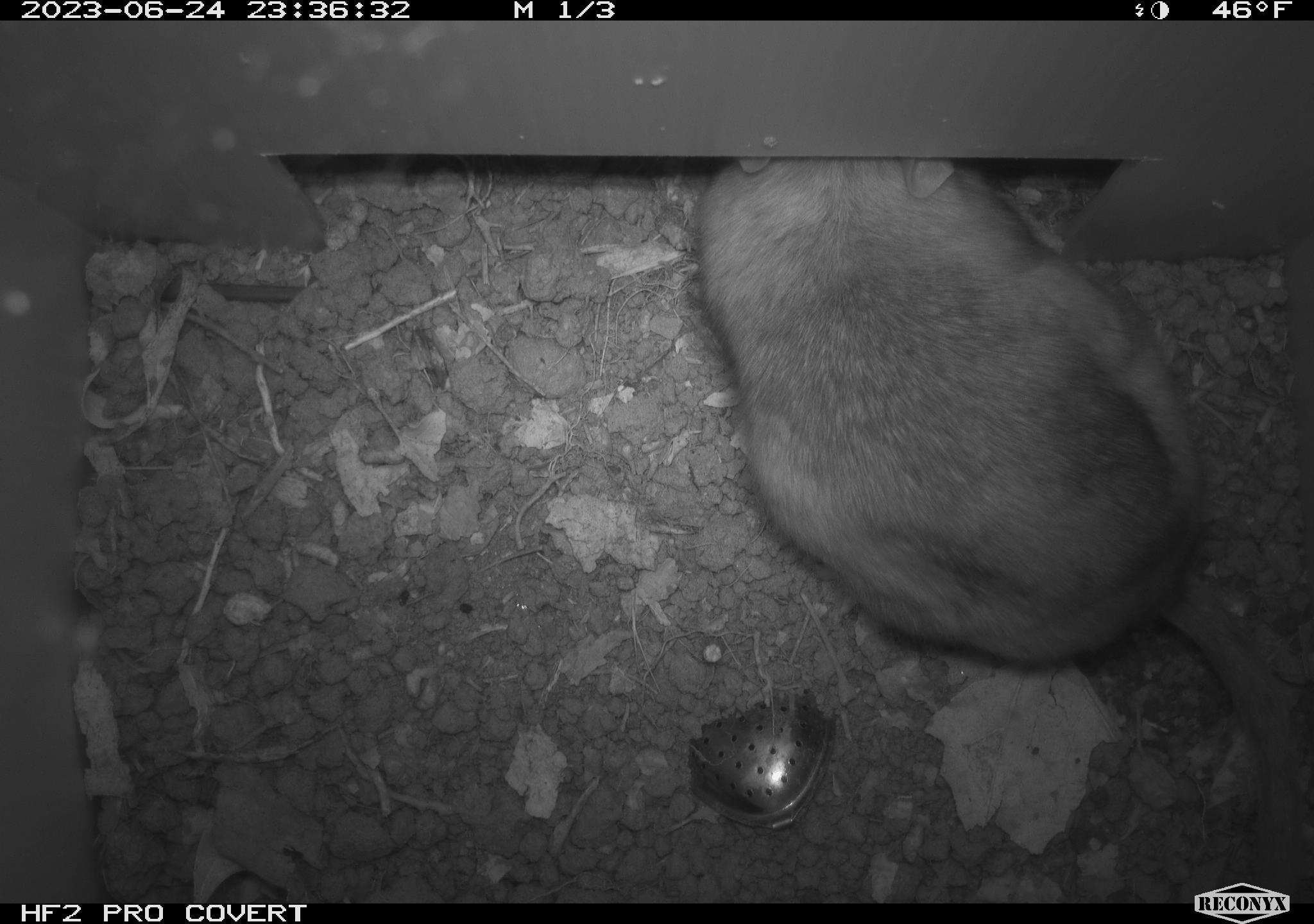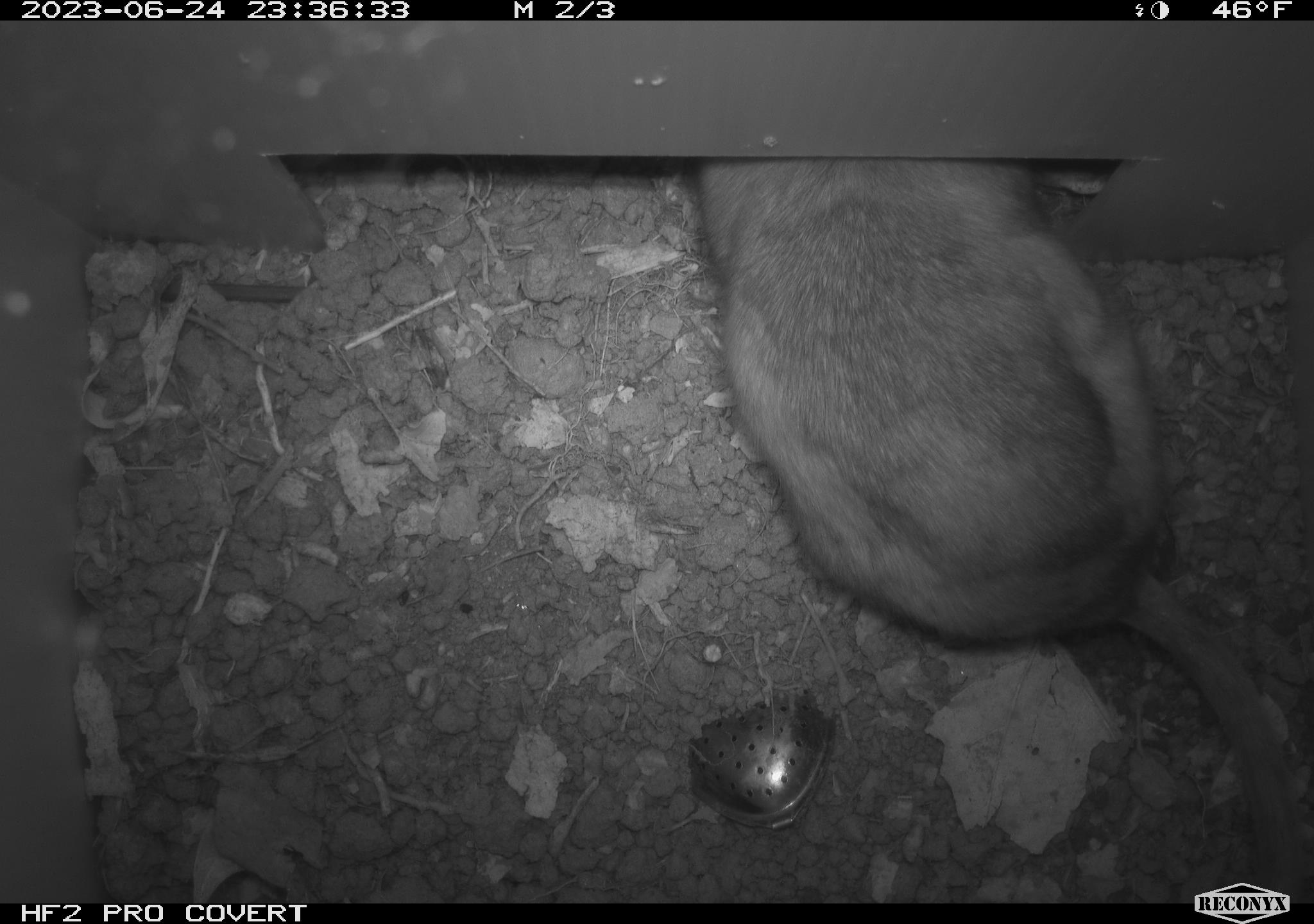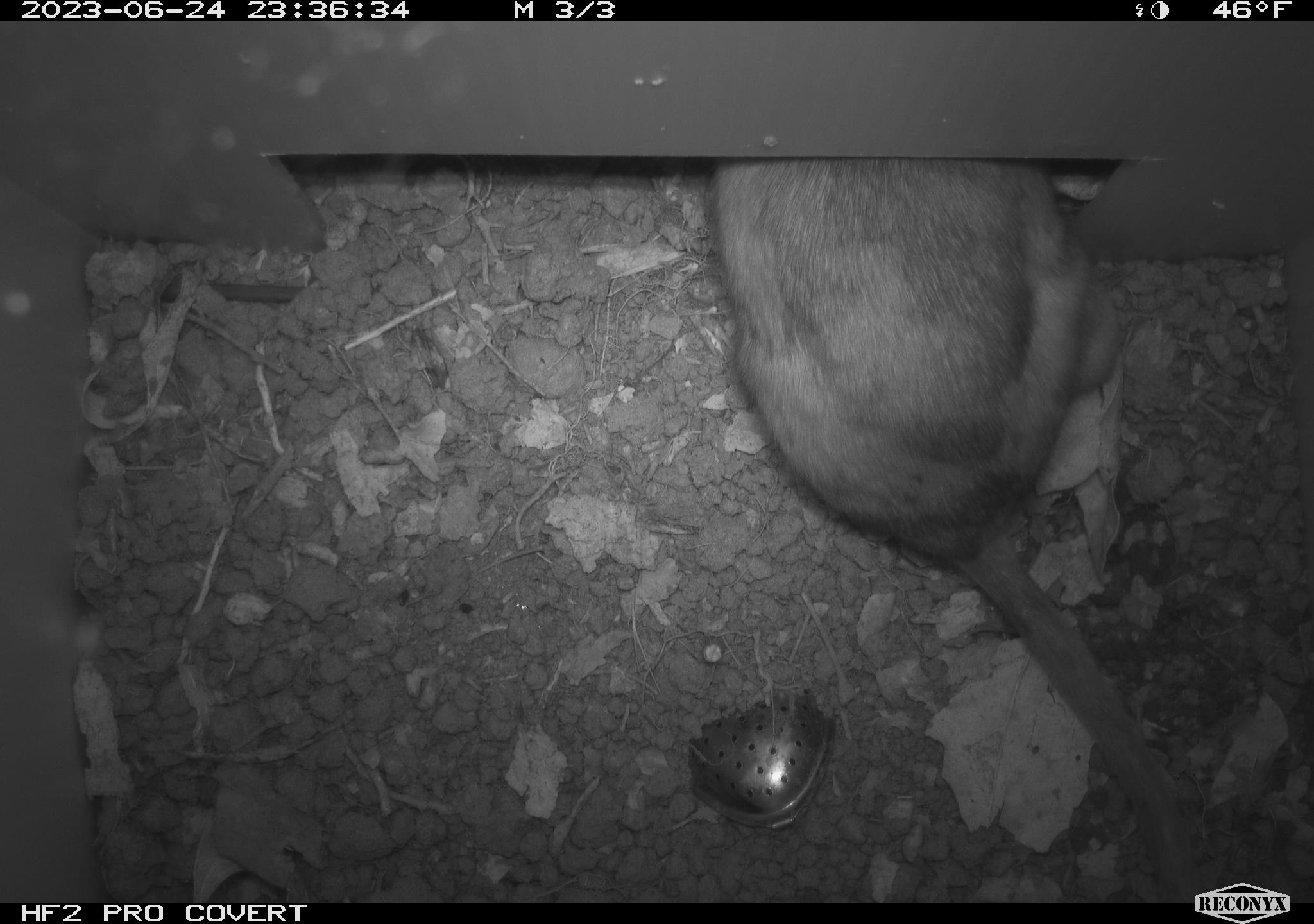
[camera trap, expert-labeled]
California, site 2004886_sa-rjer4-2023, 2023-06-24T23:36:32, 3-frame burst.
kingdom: Animalia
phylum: Chordata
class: Mammalia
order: Rodentia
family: Cricetidae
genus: Neotoma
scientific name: Neotoma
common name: pack rat or woodrat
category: neotoma species